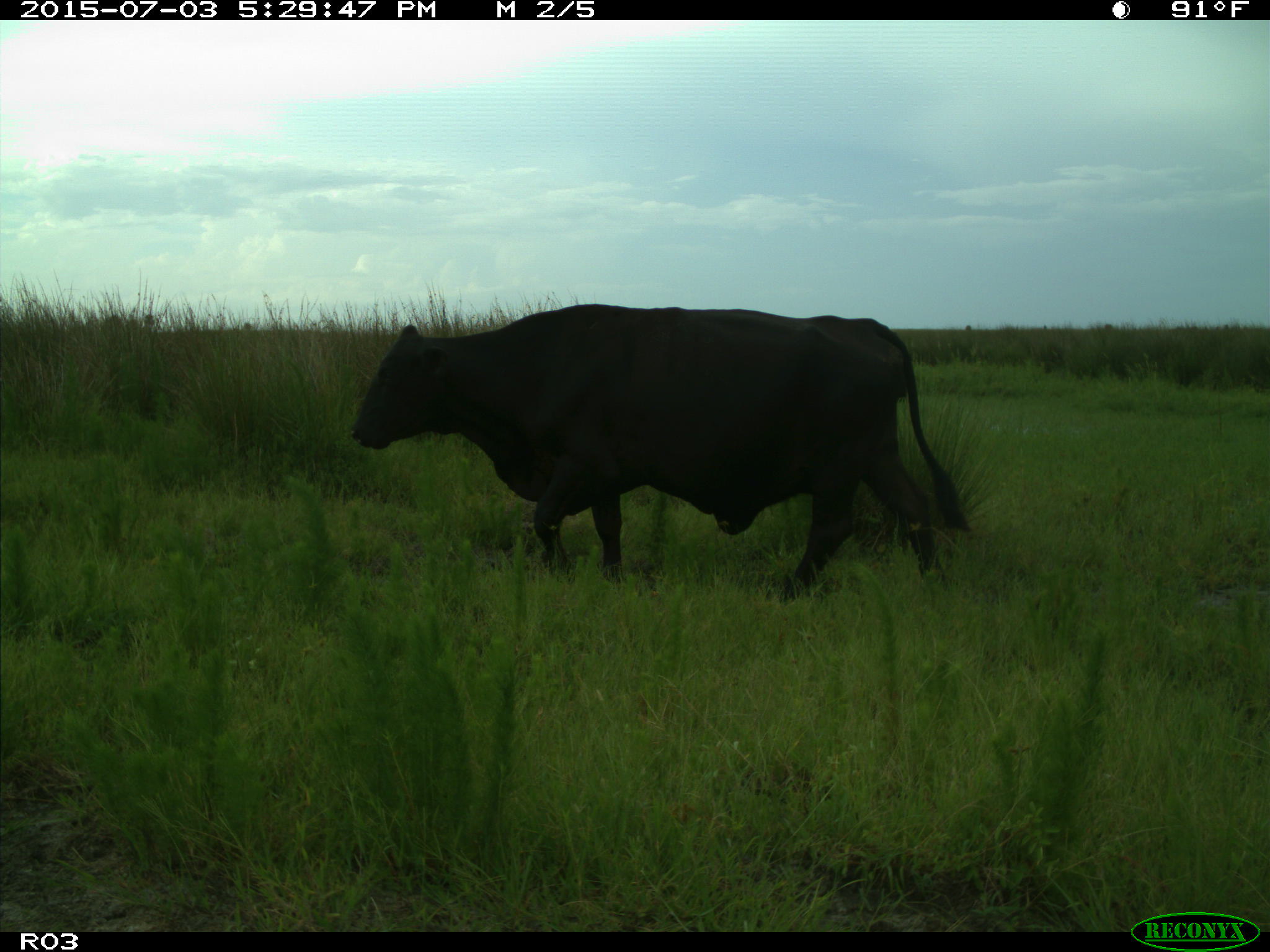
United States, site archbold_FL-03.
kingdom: Animalia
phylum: Chordata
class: Mammalia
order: Artiodactyla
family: Bovidae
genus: Bos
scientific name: Bos taurus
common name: domestic cow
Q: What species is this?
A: Bos taurus (domestic cow).